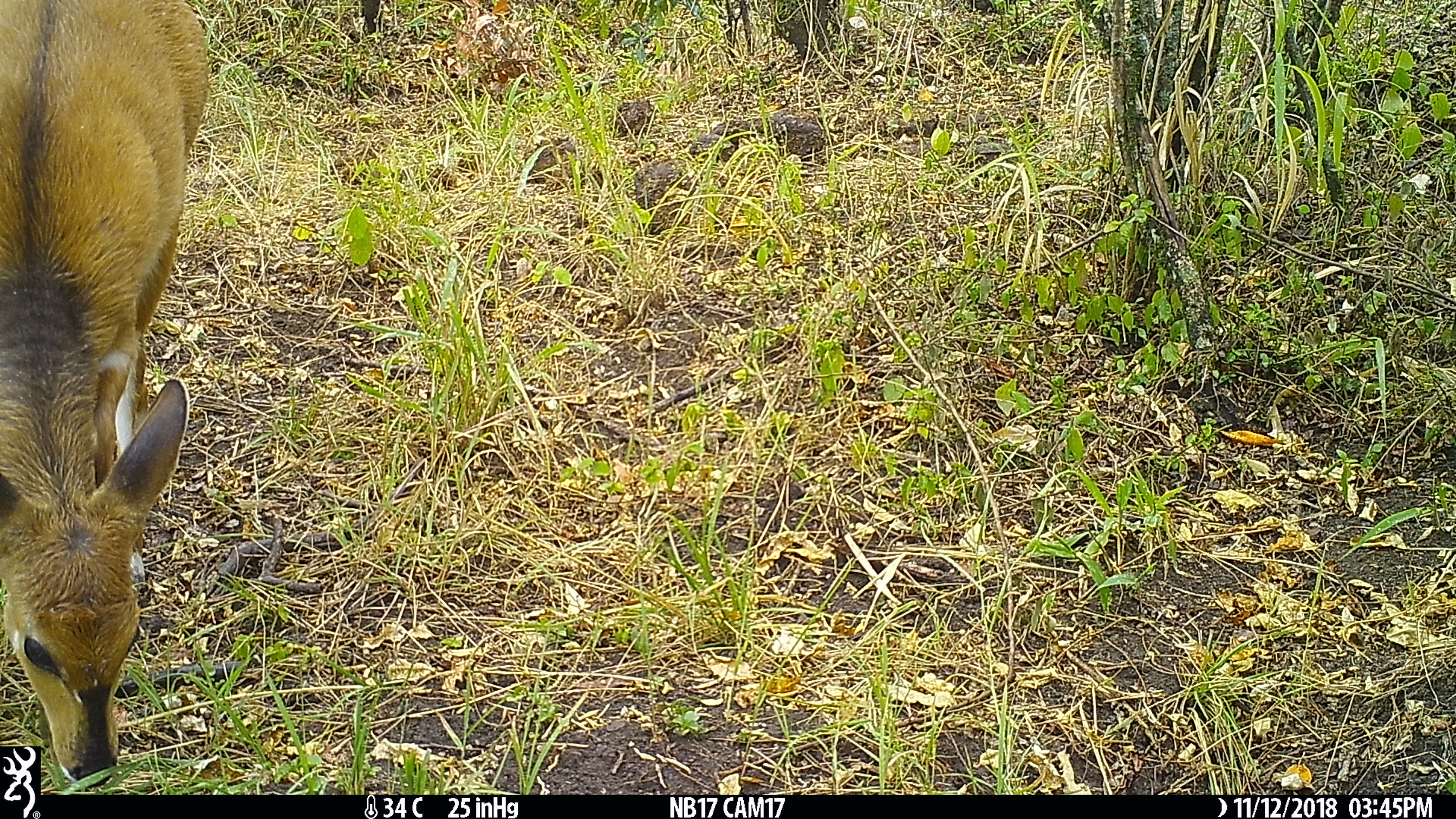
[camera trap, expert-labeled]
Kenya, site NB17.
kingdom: Animalia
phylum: Chordata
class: Mammalia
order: Artiodactyla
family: Bovidae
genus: Tragelaphus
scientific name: Tragelaphus scriptus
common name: bushbuck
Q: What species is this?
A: Bushbuck (Tragelaphus scriptus).